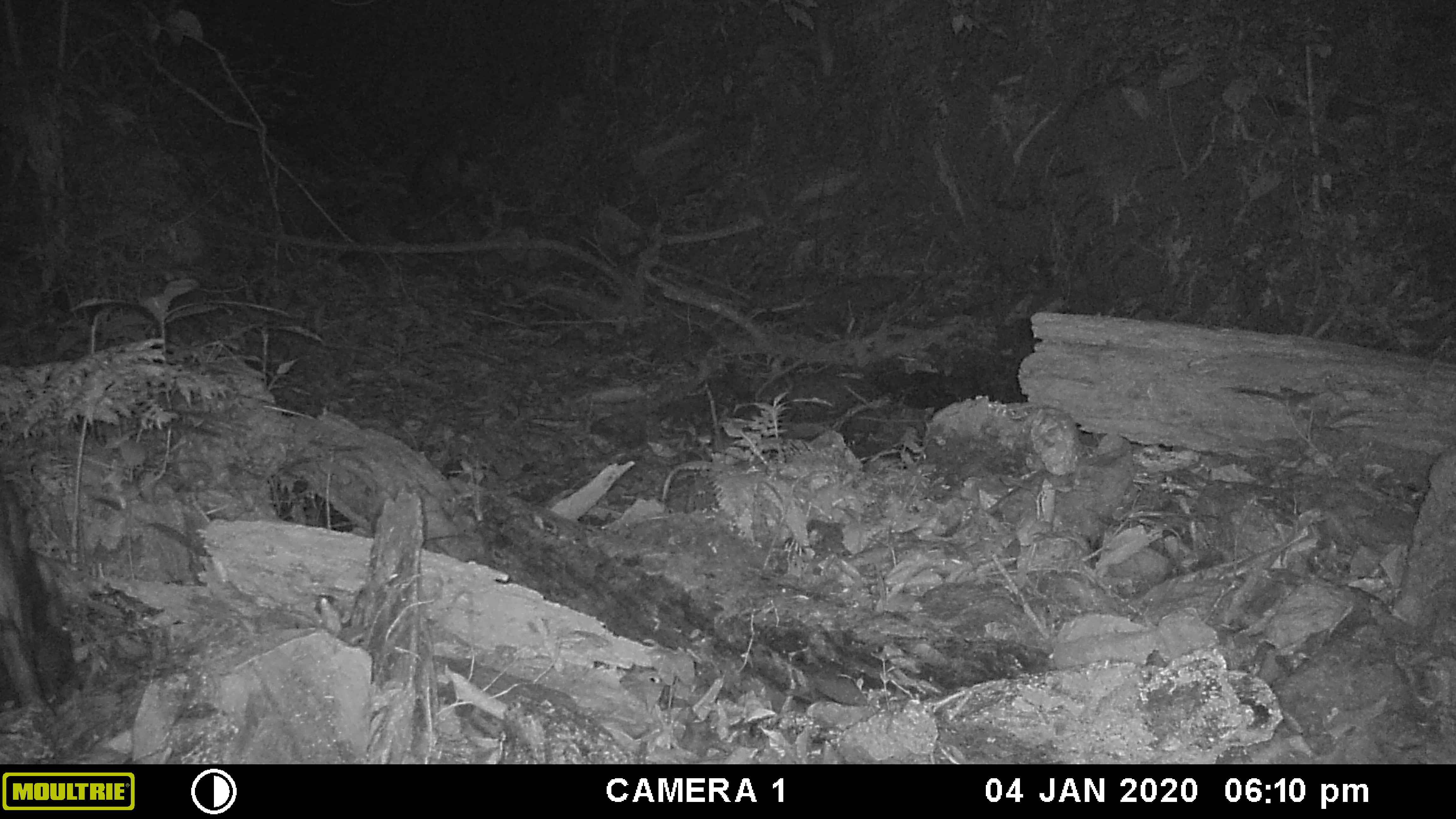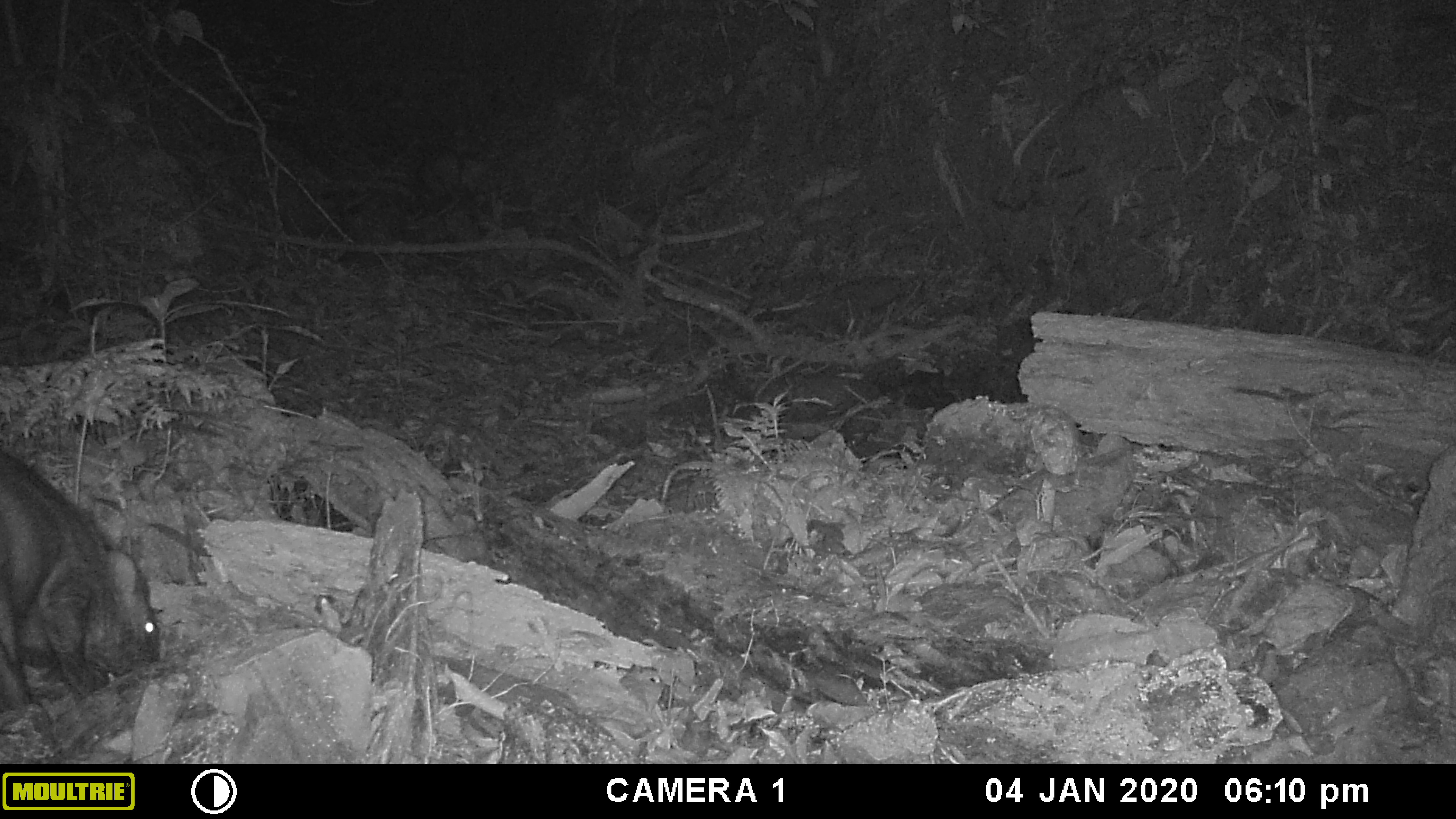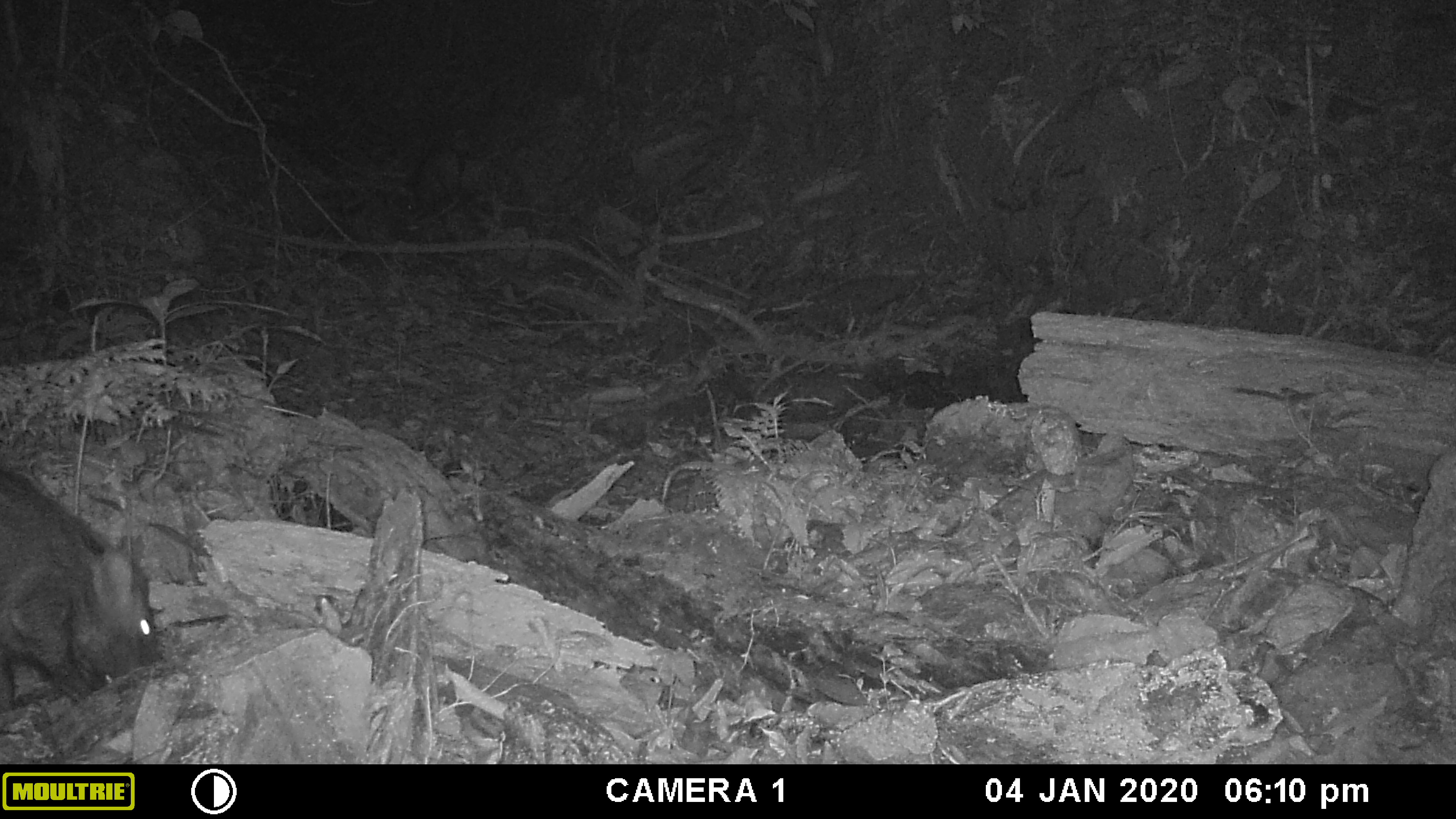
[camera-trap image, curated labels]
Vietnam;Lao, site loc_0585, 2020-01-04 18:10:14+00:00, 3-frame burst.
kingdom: Animalia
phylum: Chordata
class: Mammalia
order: Artiodactyla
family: Suidae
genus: Sus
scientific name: Sus scrofa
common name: eurasian wild pig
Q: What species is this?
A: Eurasian wild pig (Sus scrofa).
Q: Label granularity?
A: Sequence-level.